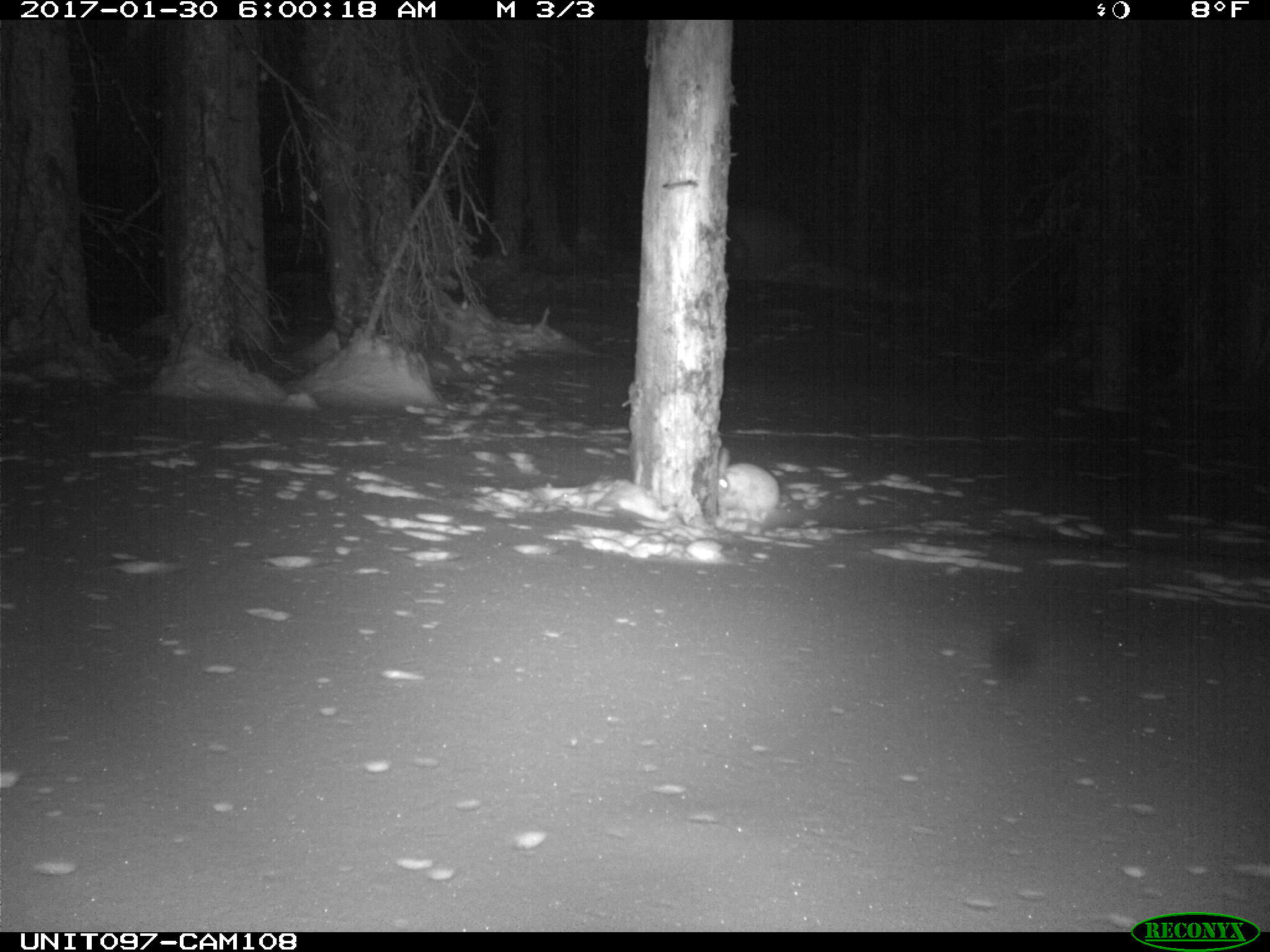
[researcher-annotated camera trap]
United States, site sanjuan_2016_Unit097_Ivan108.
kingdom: Animalia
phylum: Chordata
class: Mammalia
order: Lagomorpha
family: Leporidae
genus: Lepus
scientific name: Lepus americanus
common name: snowshoe hare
Lepus americanus (snowshoe hare).